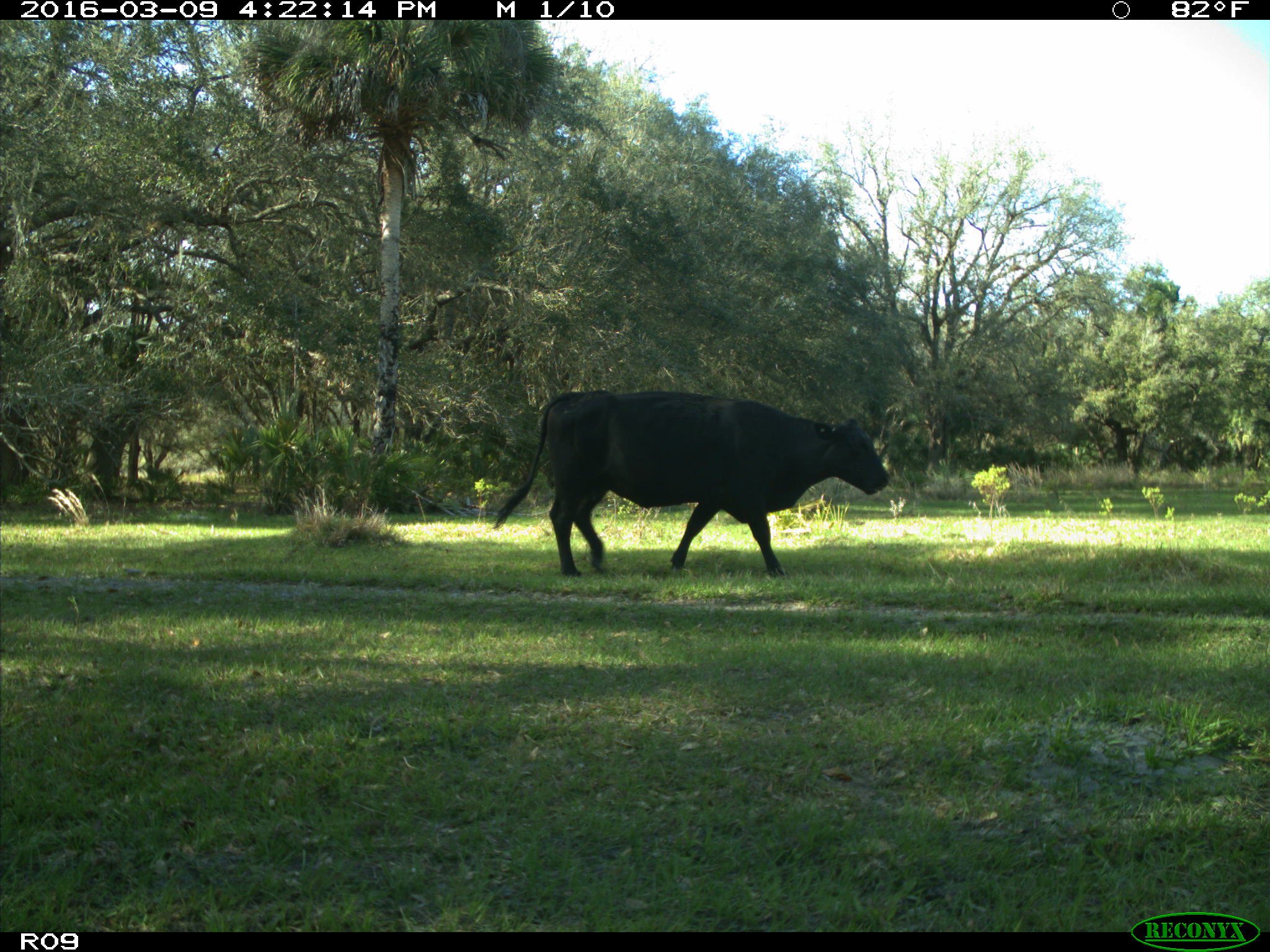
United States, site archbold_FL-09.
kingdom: Animalia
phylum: Chordata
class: Mammalia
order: Artiodactyla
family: Bovidae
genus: Bos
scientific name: Bos taurus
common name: domestic cow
Bos taurus (domestic cow).